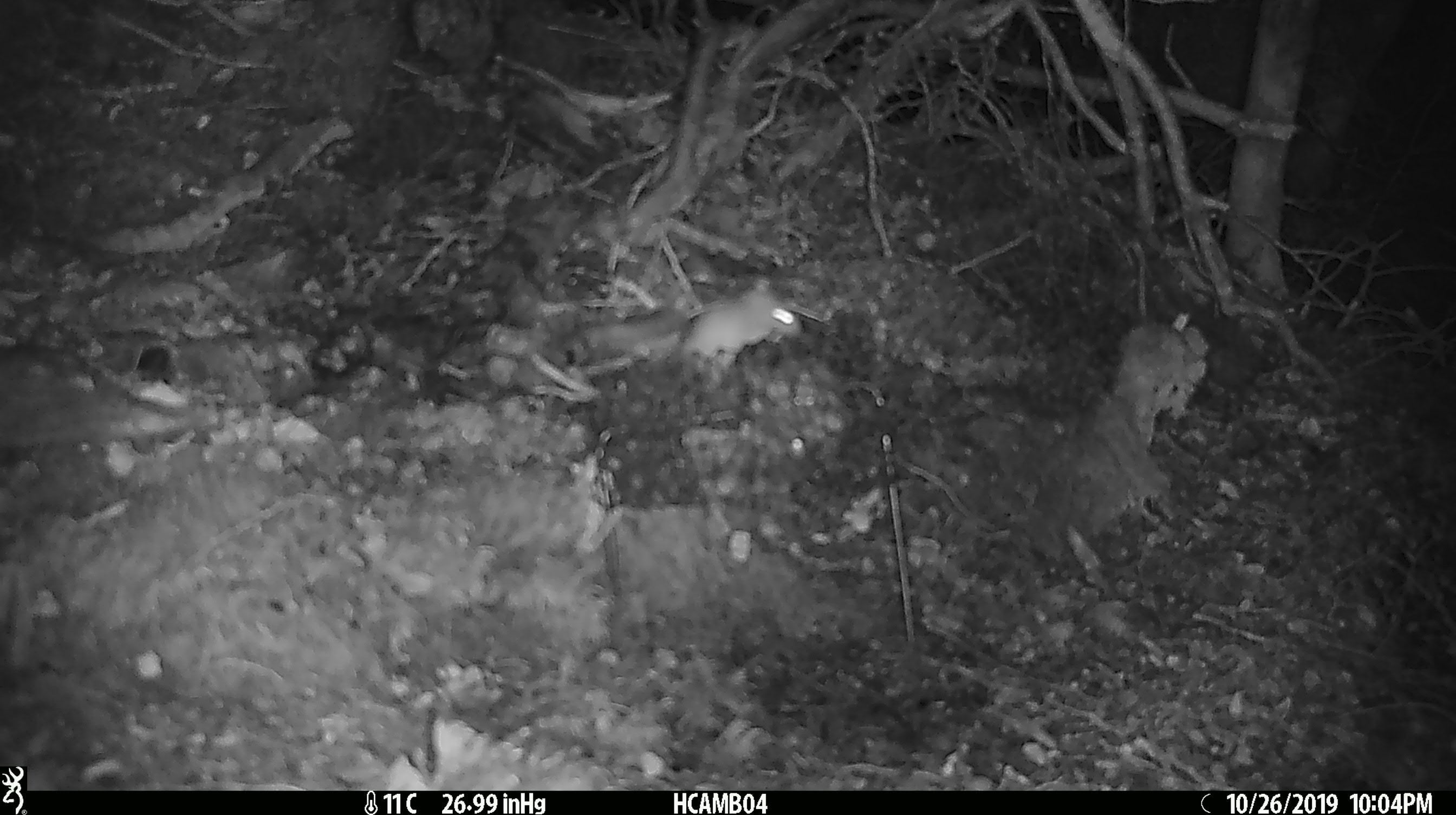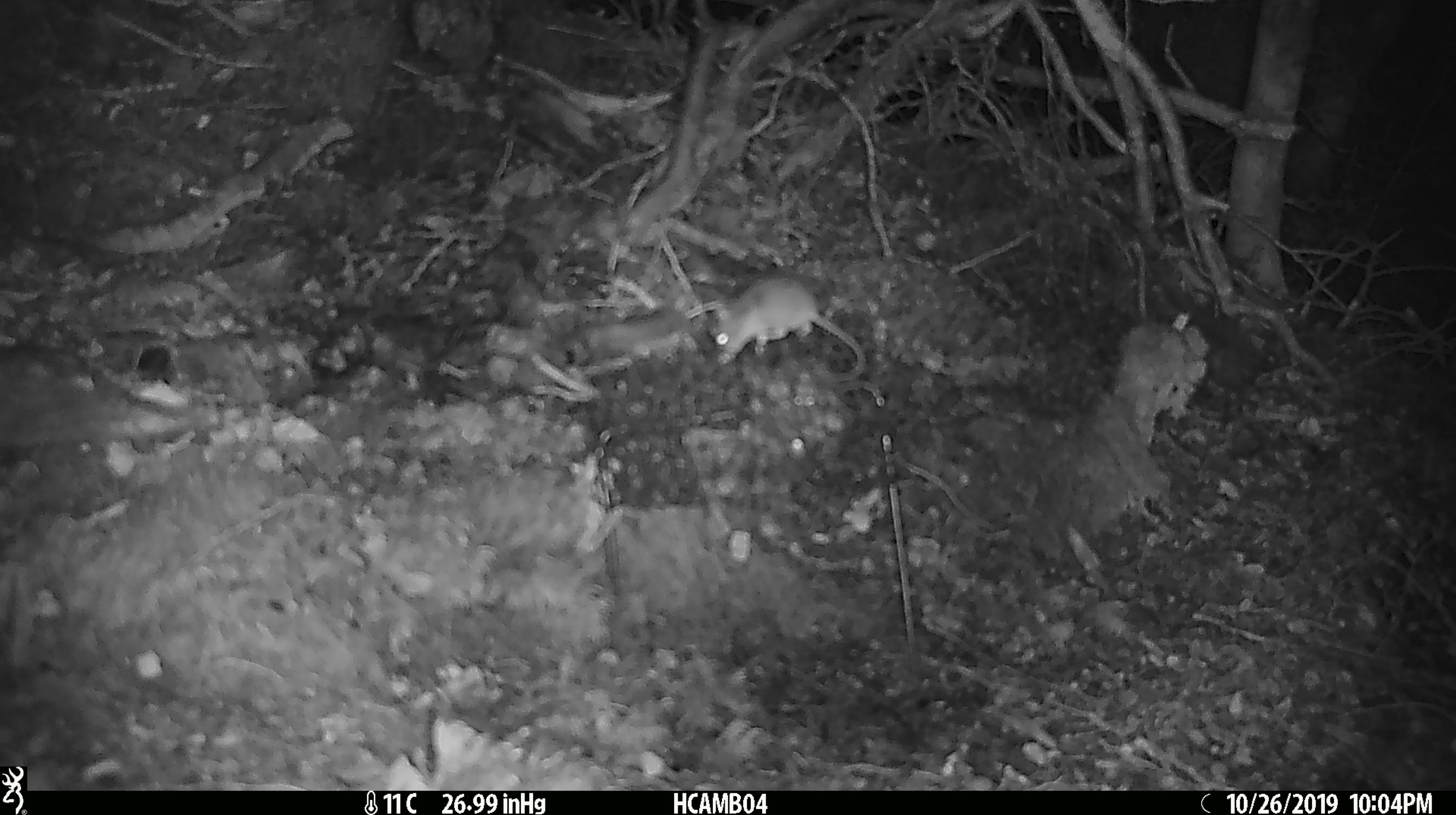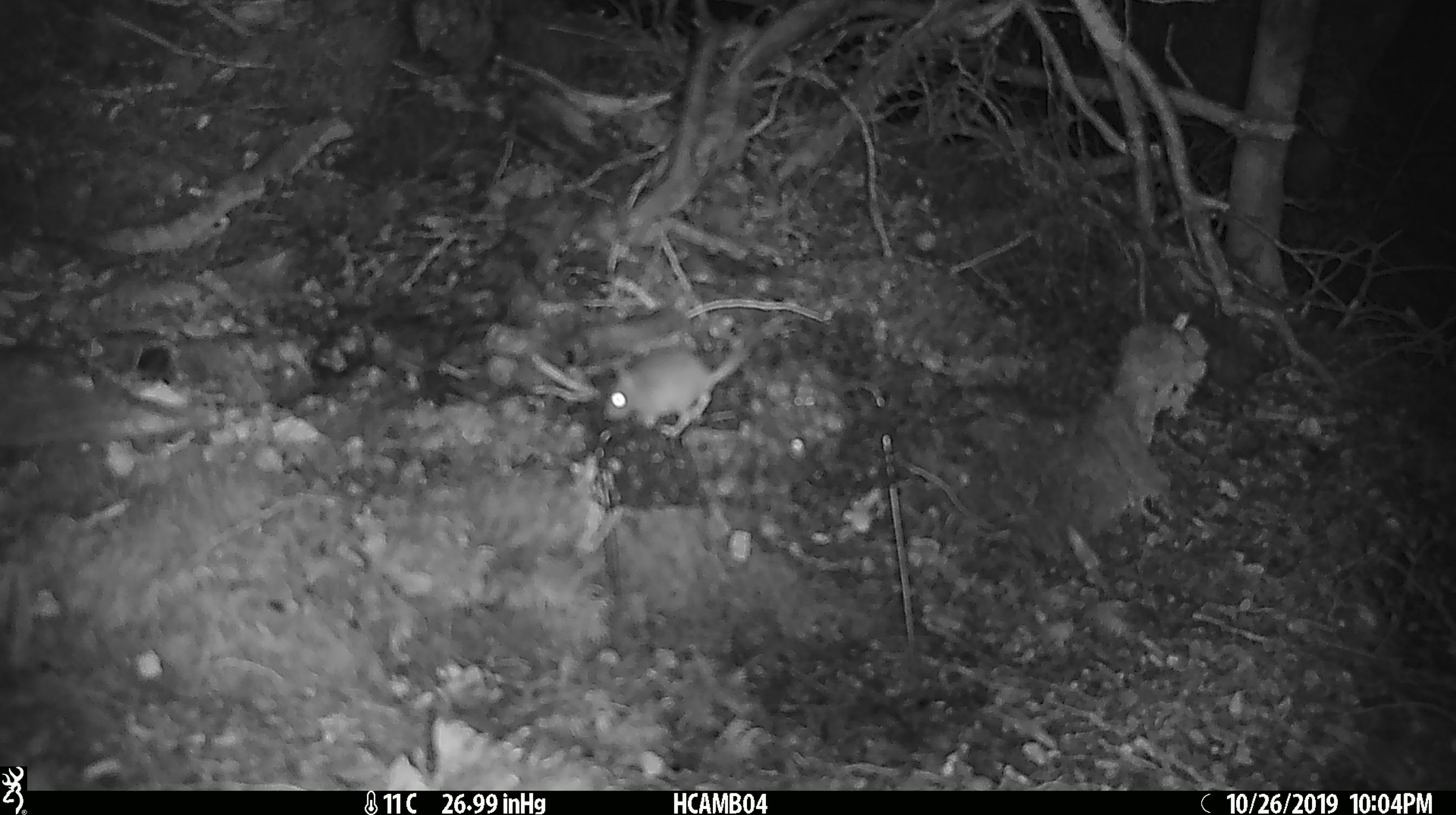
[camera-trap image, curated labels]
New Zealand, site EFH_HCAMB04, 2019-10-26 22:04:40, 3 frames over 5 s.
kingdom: Animalia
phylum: Chordata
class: Mammalia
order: Rodentia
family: Muridae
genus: Mus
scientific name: Mus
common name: mouse